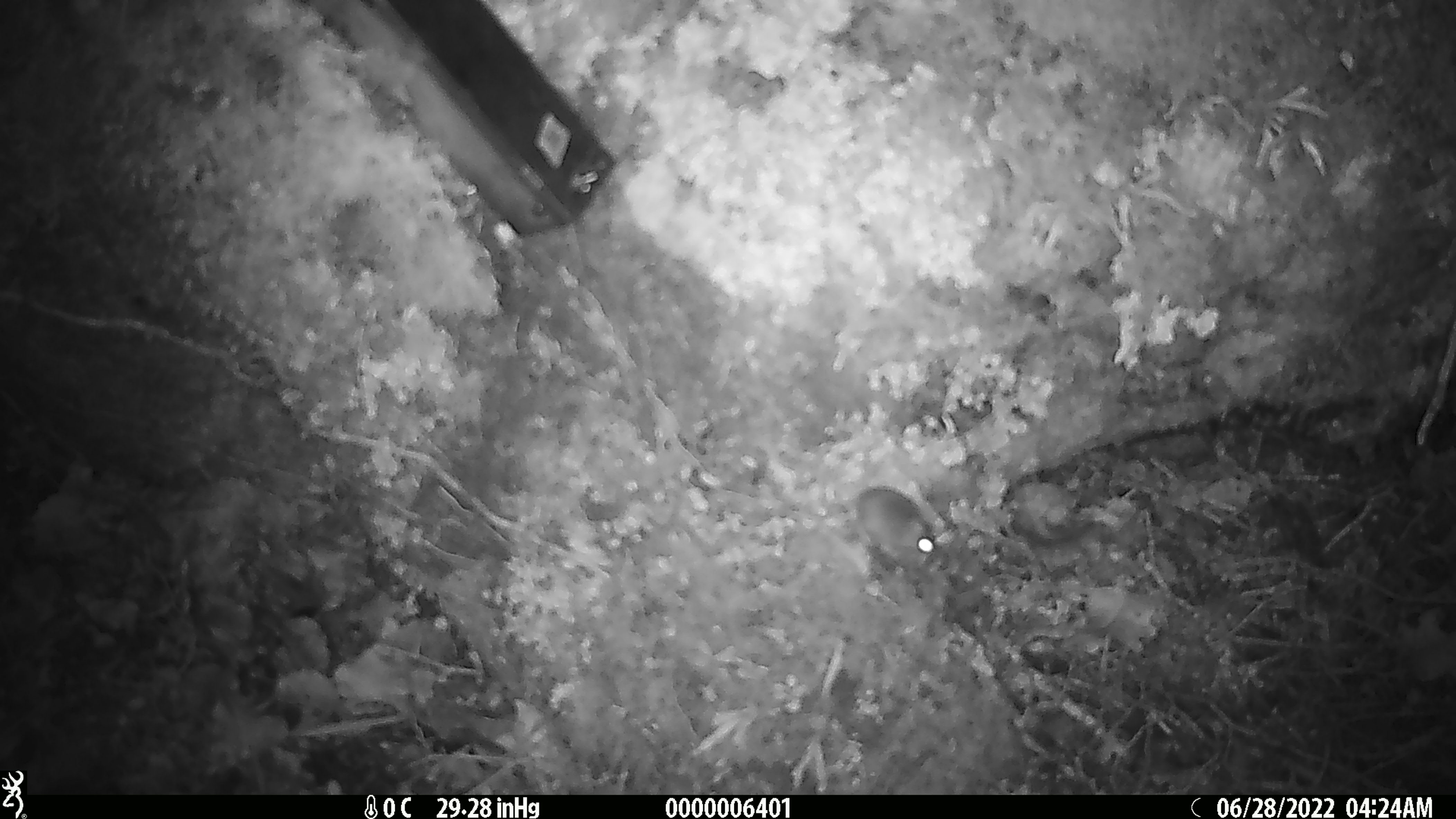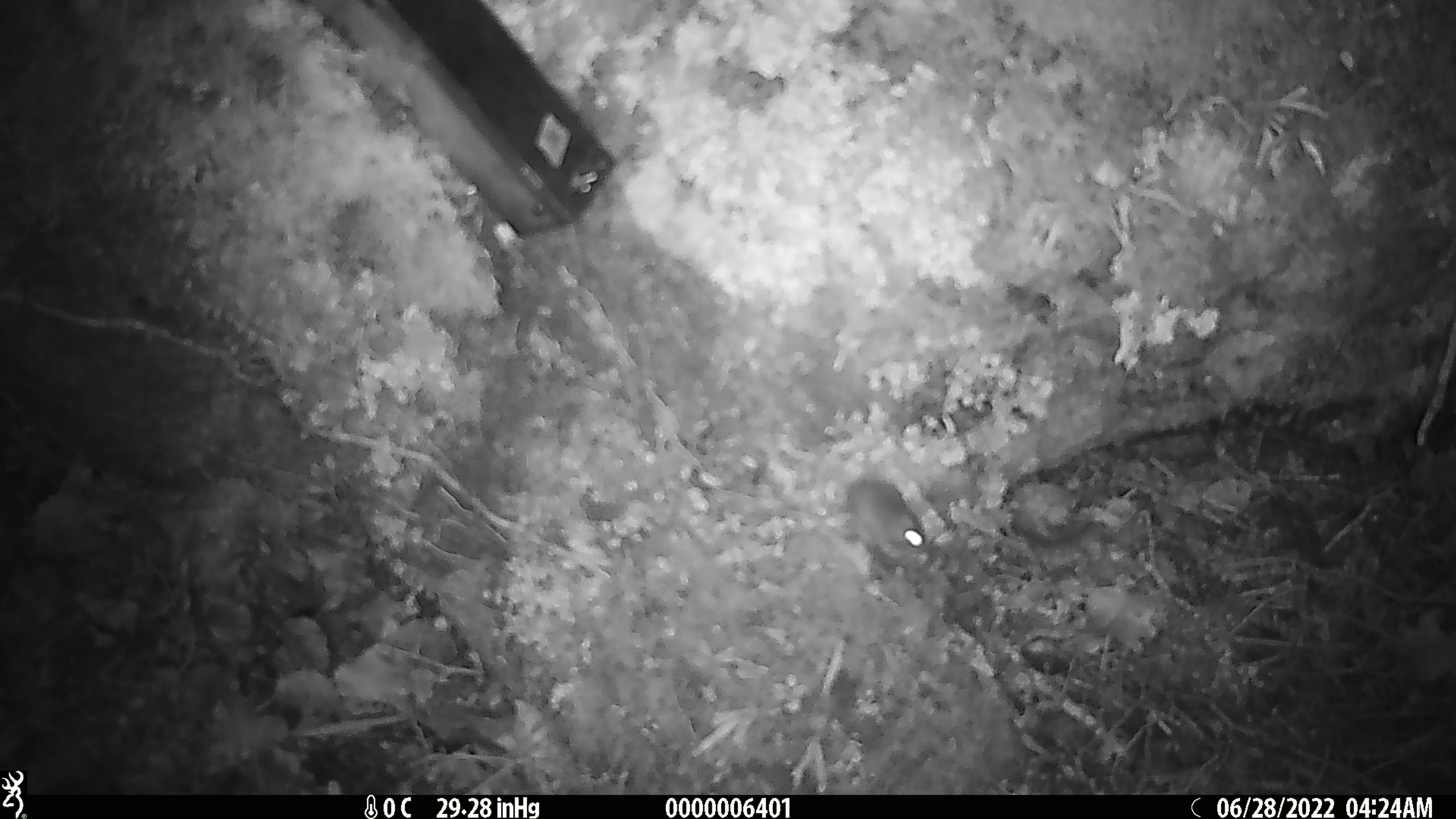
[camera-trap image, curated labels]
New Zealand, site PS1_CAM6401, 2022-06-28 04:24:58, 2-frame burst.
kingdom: Animalia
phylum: Chordata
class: Mammalia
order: Rodentia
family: Muridae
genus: Mus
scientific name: Mus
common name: mouse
Mouse (Mus).